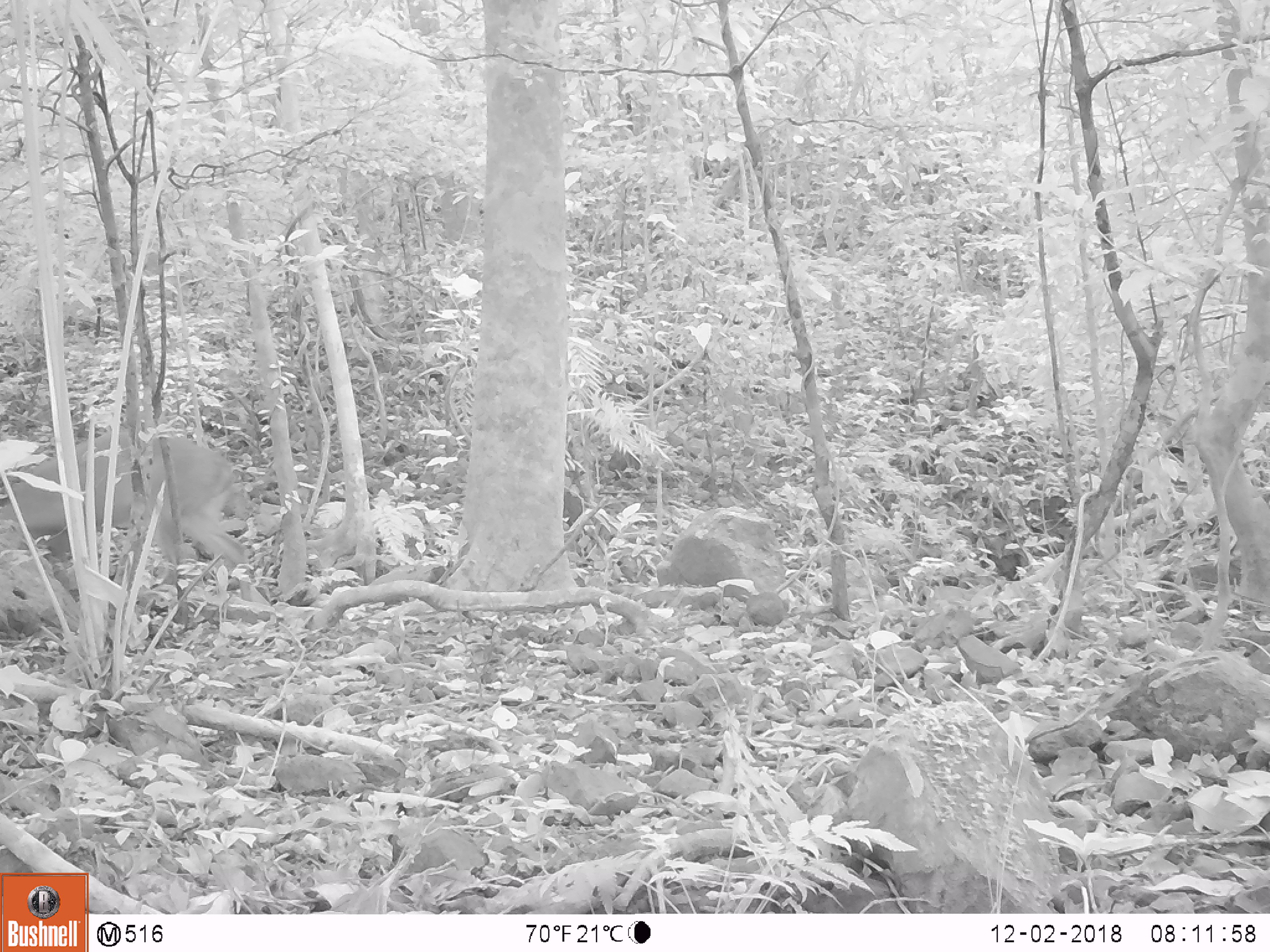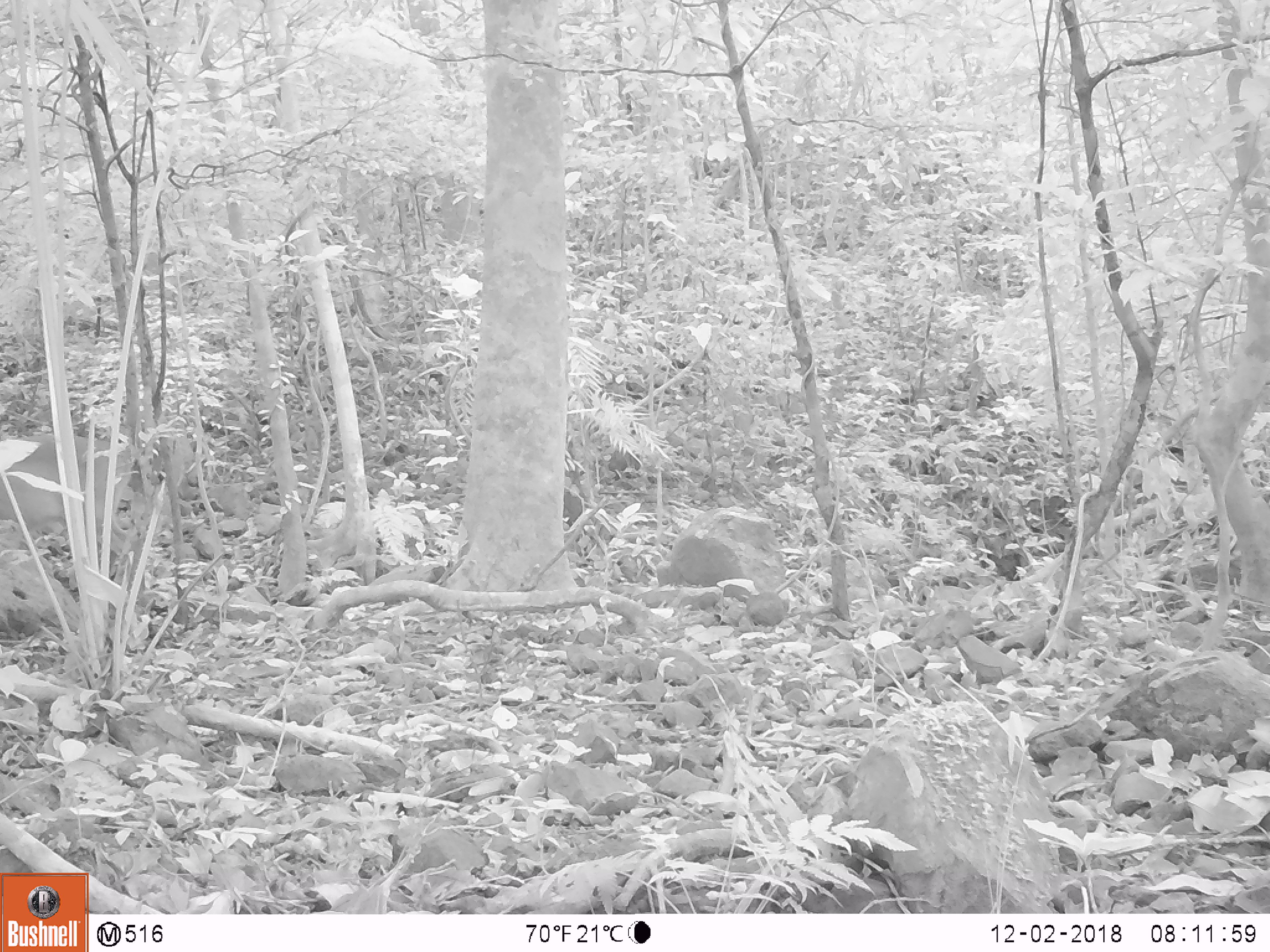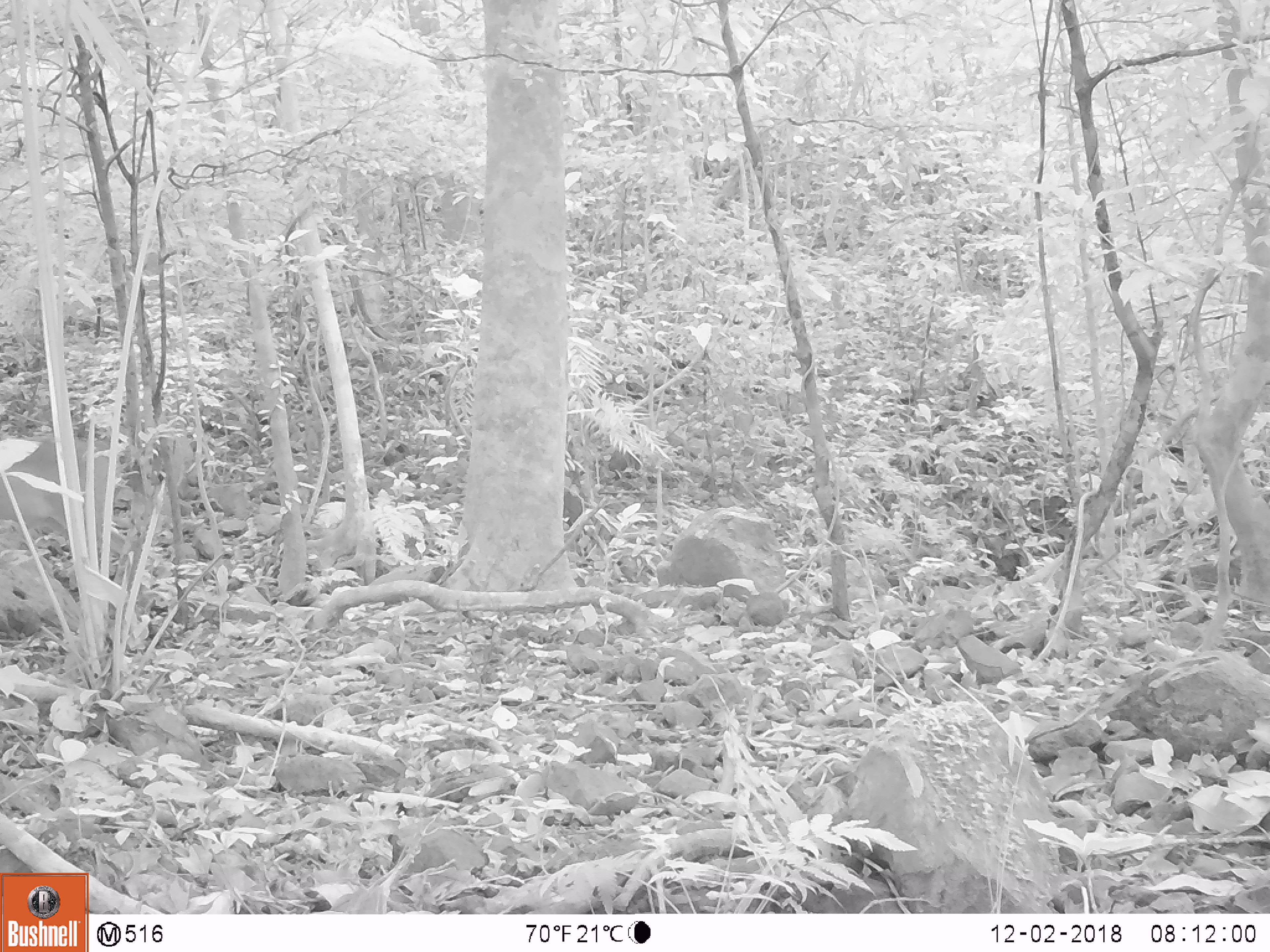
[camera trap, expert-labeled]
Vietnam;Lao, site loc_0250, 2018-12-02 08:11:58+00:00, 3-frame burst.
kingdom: Animalia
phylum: Chordata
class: Mammalia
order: Artiodactyla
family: Cervidae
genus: Muntiacus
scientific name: Muntiacus vuquangensis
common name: large-antlered muntjac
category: large antlered muntjac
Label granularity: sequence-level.